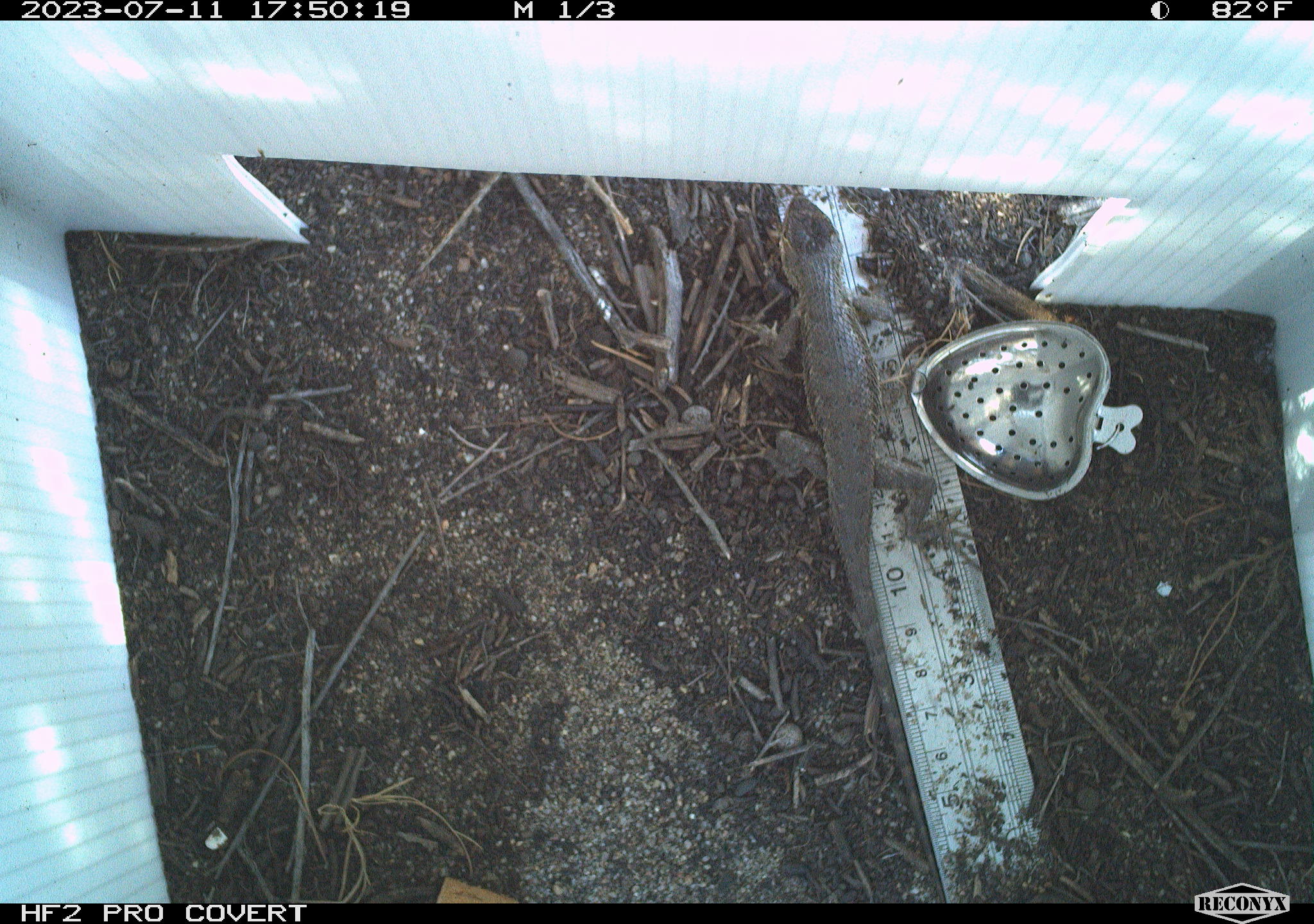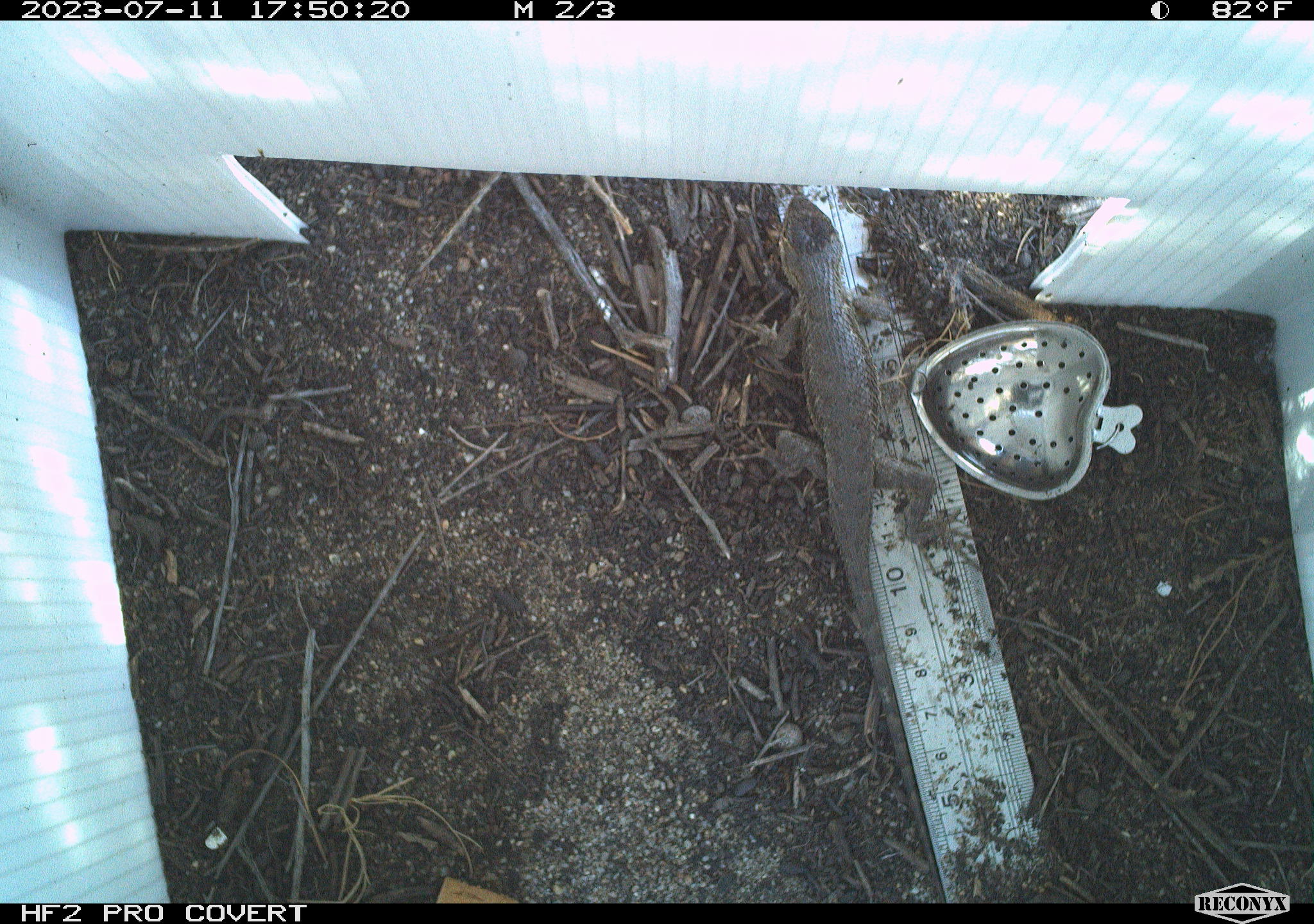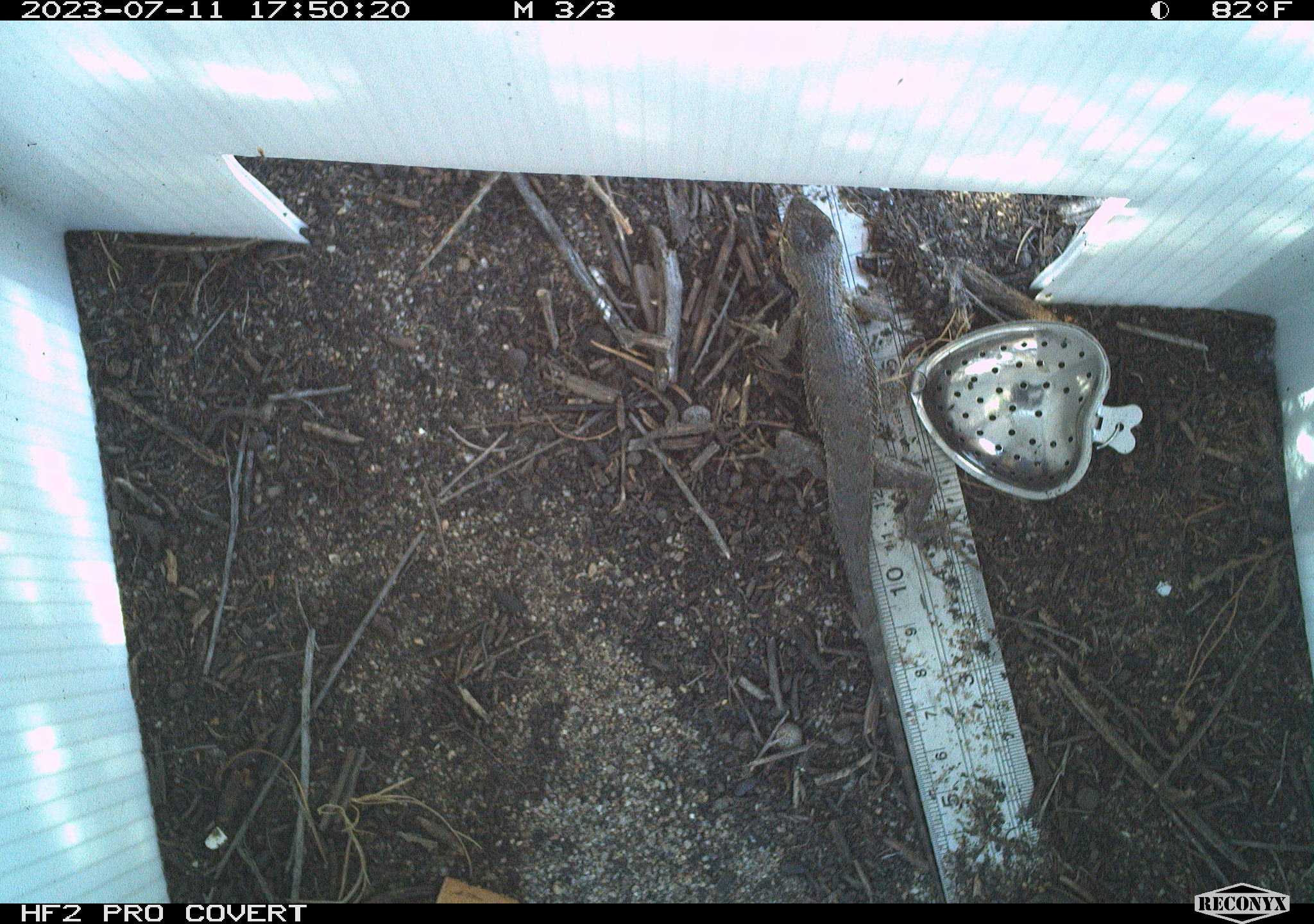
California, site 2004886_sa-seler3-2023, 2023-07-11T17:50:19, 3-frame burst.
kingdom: Animalia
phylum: Chordata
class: Reptilia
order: Squamata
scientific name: Squamata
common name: lizards and snakes